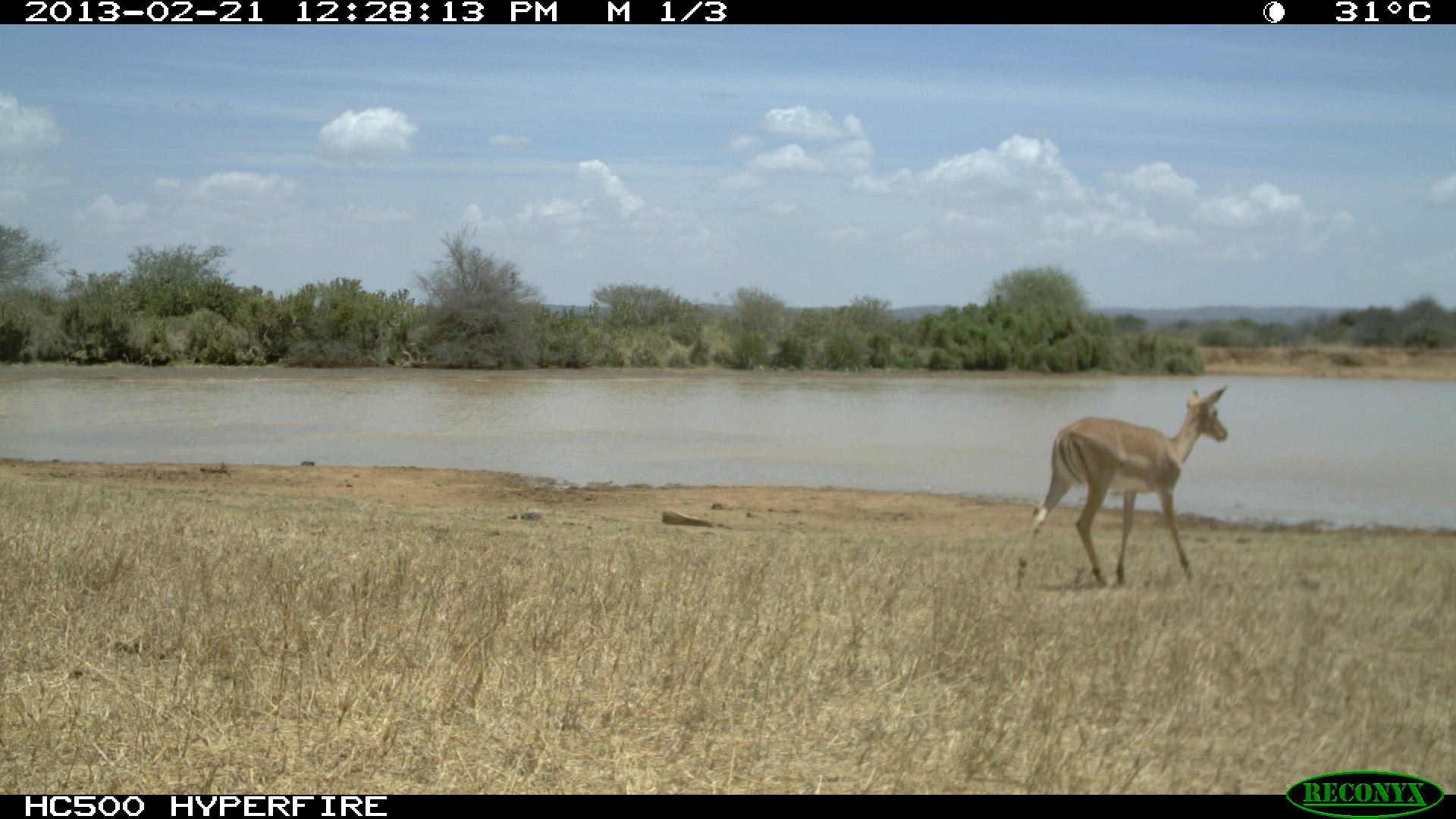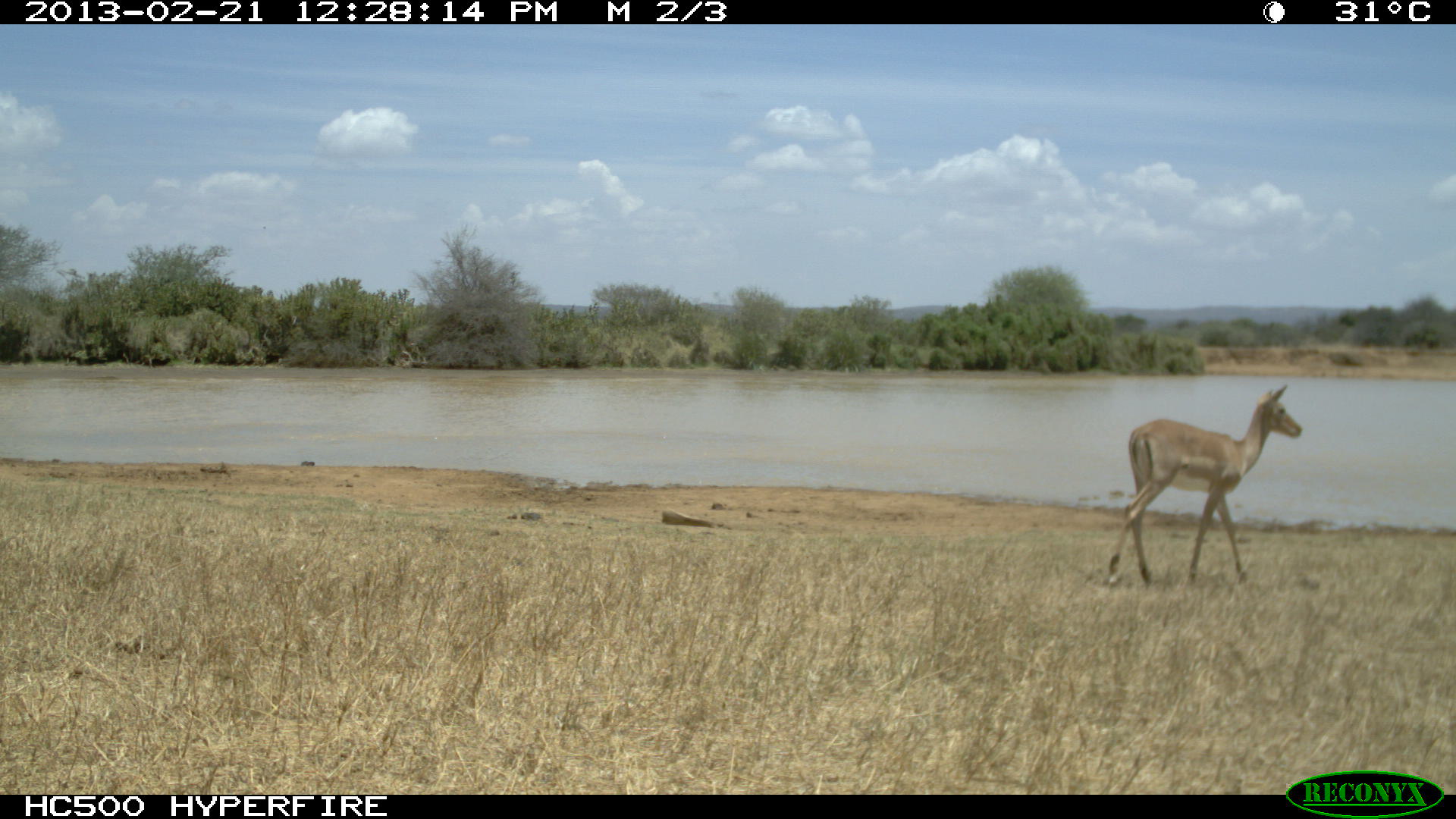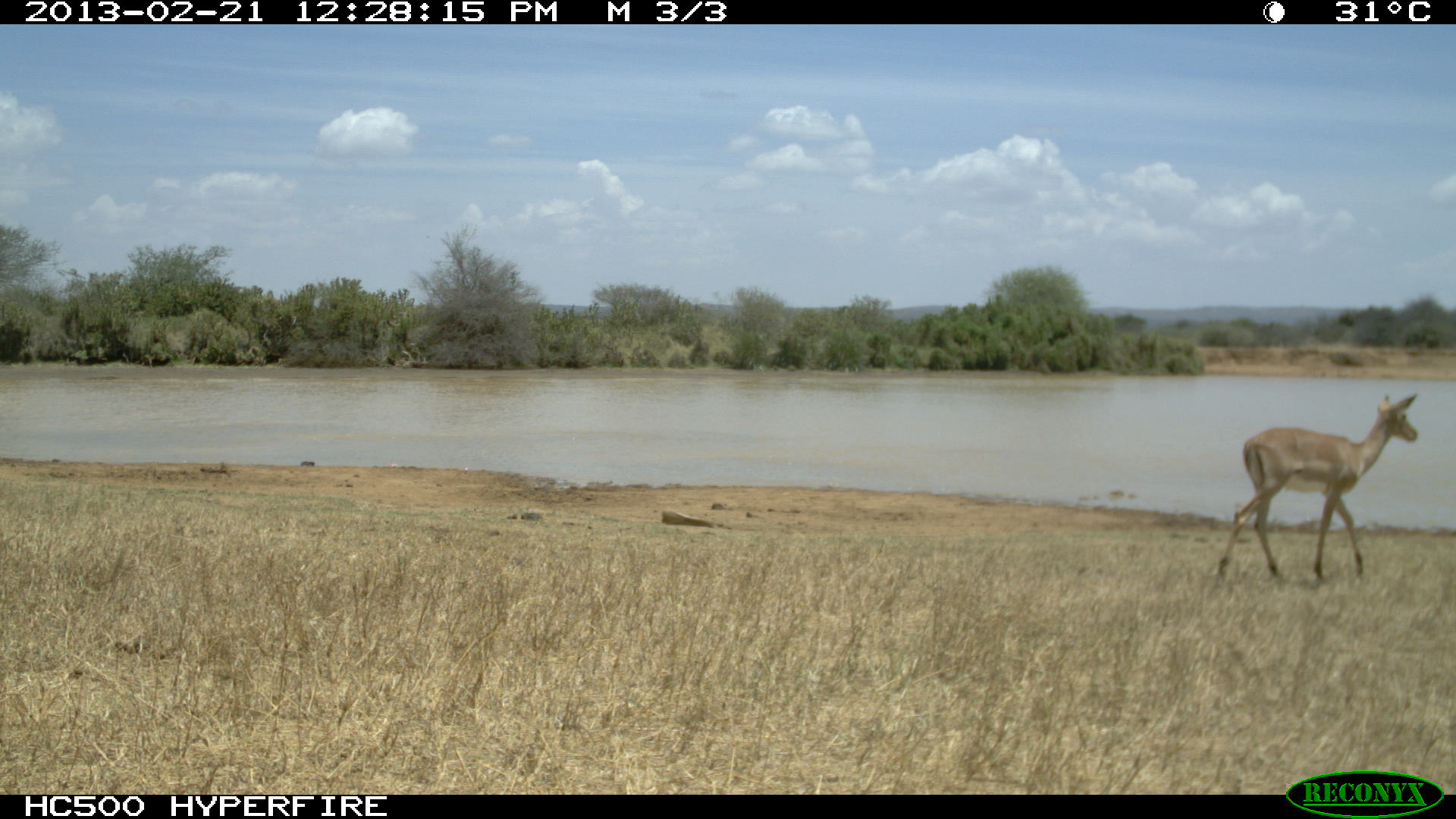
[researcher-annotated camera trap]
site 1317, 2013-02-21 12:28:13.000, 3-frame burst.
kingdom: Animalia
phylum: Chordata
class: Mammalia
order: Artiodactyla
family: Bovidae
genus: Aepyceros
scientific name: Aepyceros melampus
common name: impala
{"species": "Aepyceros melampus (impala)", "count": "1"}